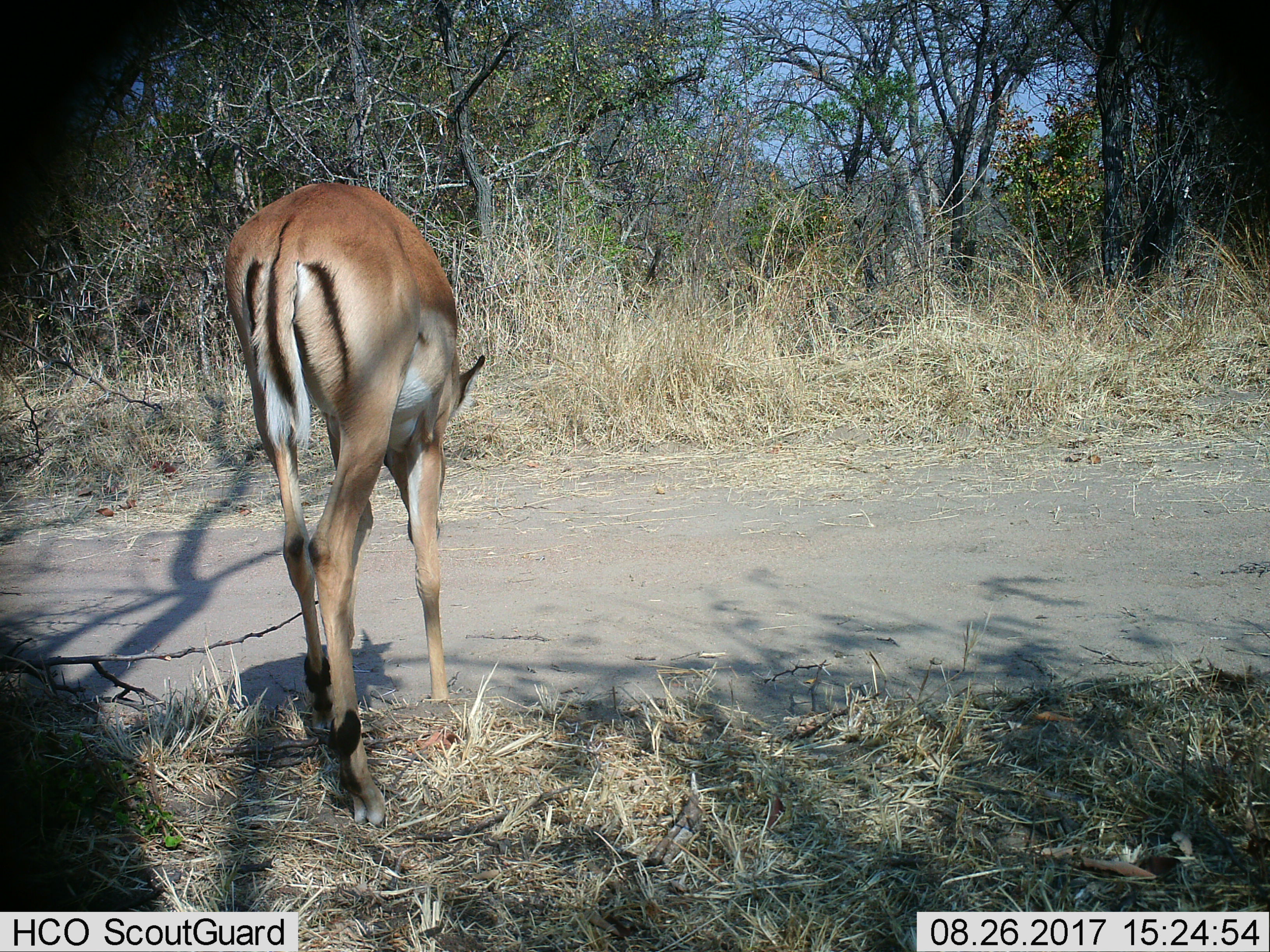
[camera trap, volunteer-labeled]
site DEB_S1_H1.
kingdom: Animalia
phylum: Chordata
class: Mammalia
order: Artiodactyla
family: Bovidae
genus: Aepyceros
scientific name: Aepyceros melampus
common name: impala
Impala (Aepyceros melampus), count 1. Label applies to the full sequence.